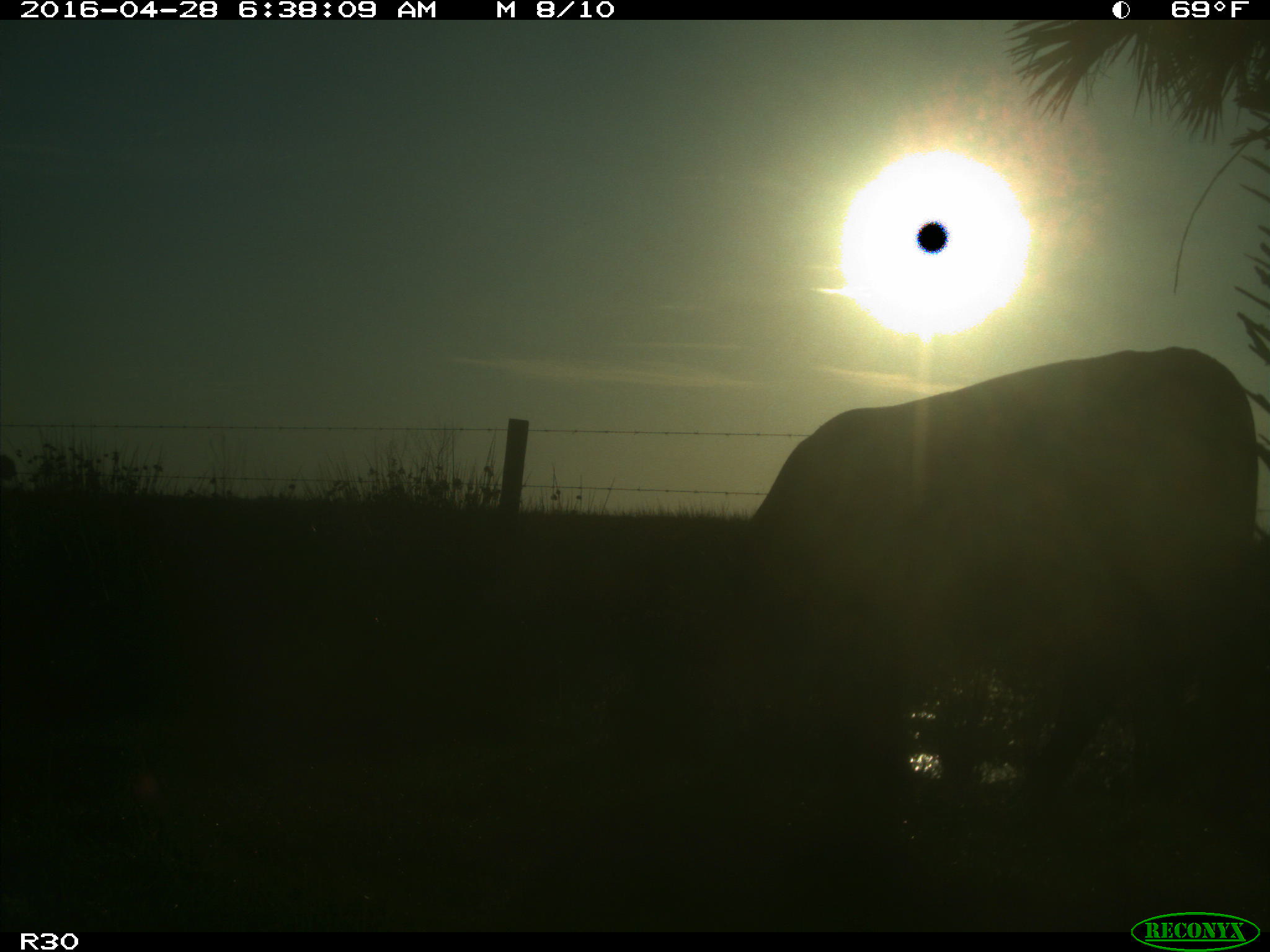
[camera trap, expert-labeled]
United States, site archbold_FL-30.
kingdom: Animalia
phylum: Chordata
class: Mammalia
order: Artiodactyla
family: Bovidae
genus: Bos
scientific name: Bos taurus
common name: domestic cow